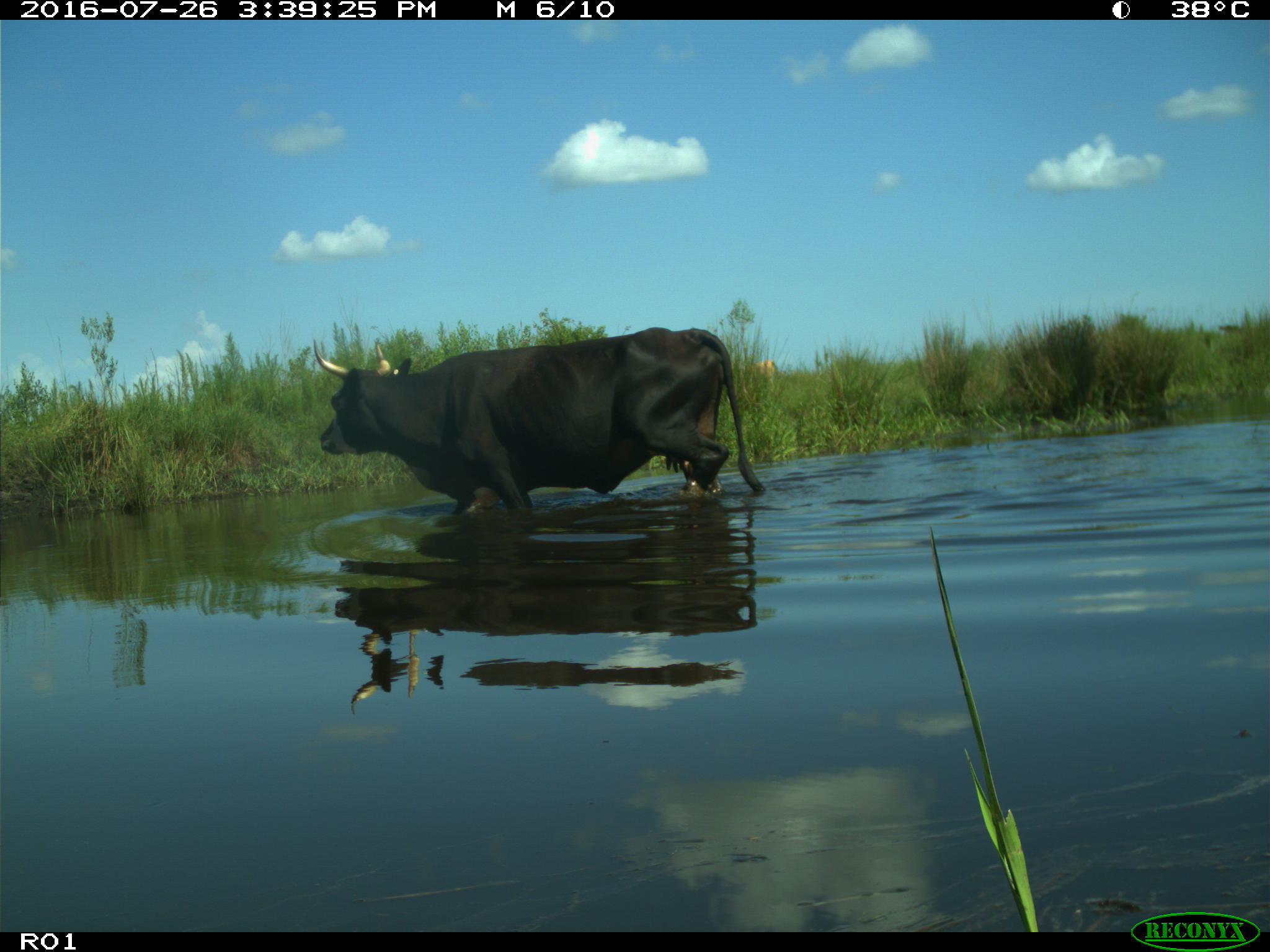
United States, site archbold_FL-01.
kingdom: Animalia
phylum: Chordata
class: Mammalia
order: Artiodactyla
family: Bovidae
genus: Bos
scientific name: Bos taurus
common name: domestic cow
Bos taurus (domestic cow).